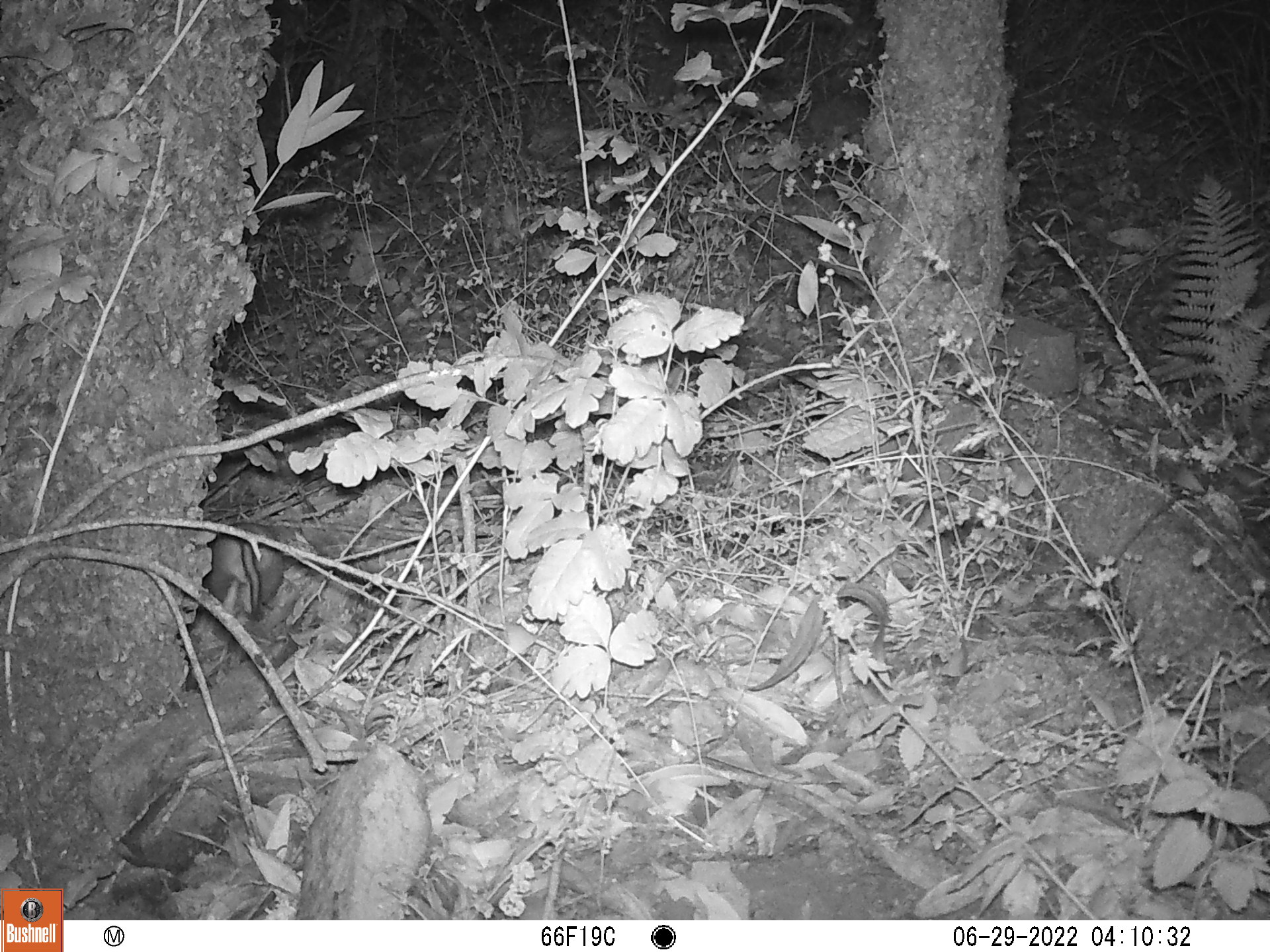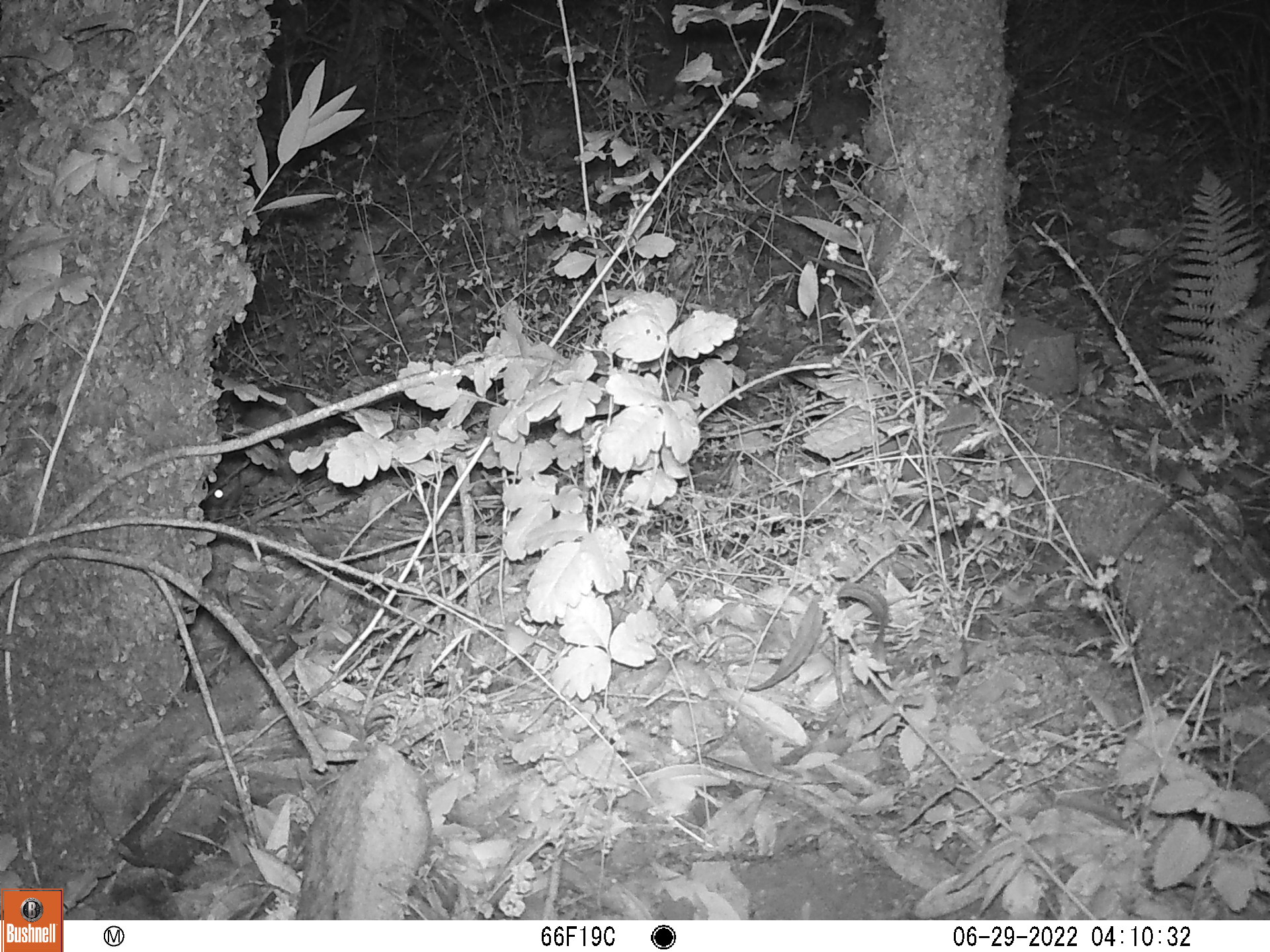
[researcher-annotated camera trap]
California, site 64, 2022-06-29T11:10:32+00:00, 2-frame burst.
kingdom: Animalia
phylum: Chordata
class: Mammalia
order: Rodentia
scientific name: Rodentia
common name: mouse or rat